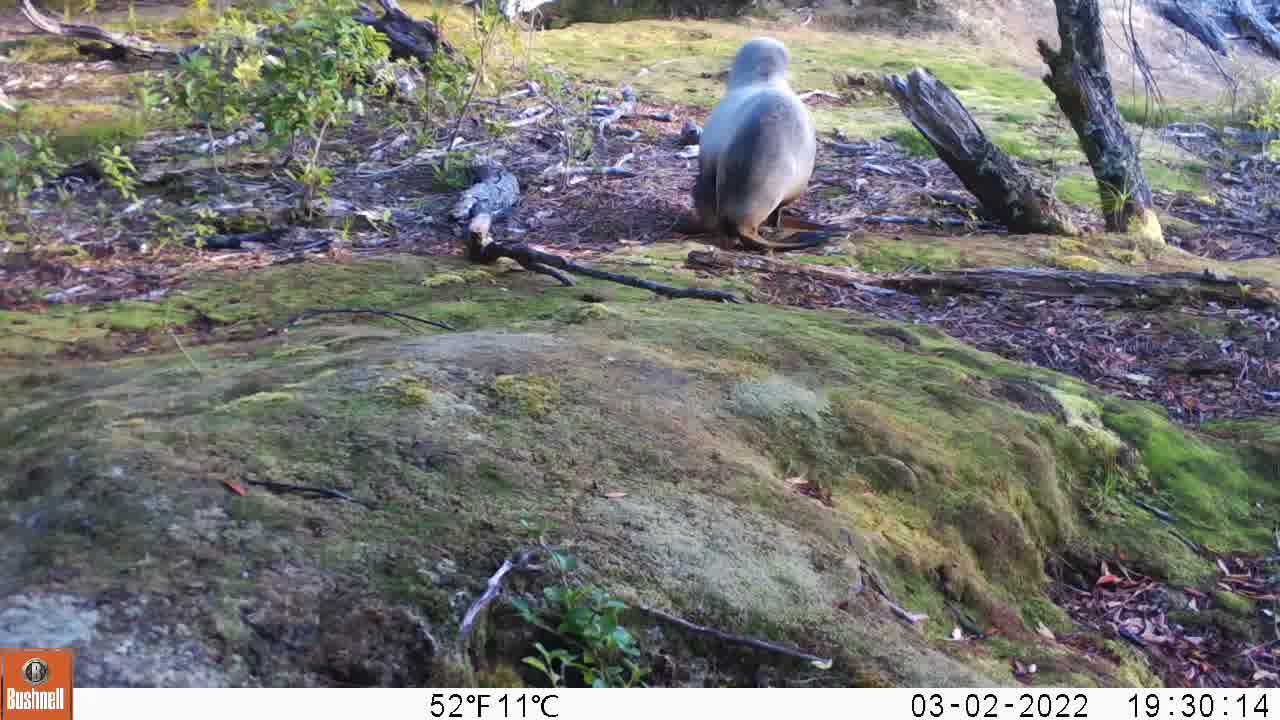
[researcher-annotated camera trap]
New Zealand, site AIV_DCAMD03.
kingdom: Animalia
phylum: Chordata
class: Mammalia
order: Carnivora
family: Otariidae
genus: Phocarctos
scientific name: Phocarctos hookeri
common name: new zealand sea lion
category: sealion